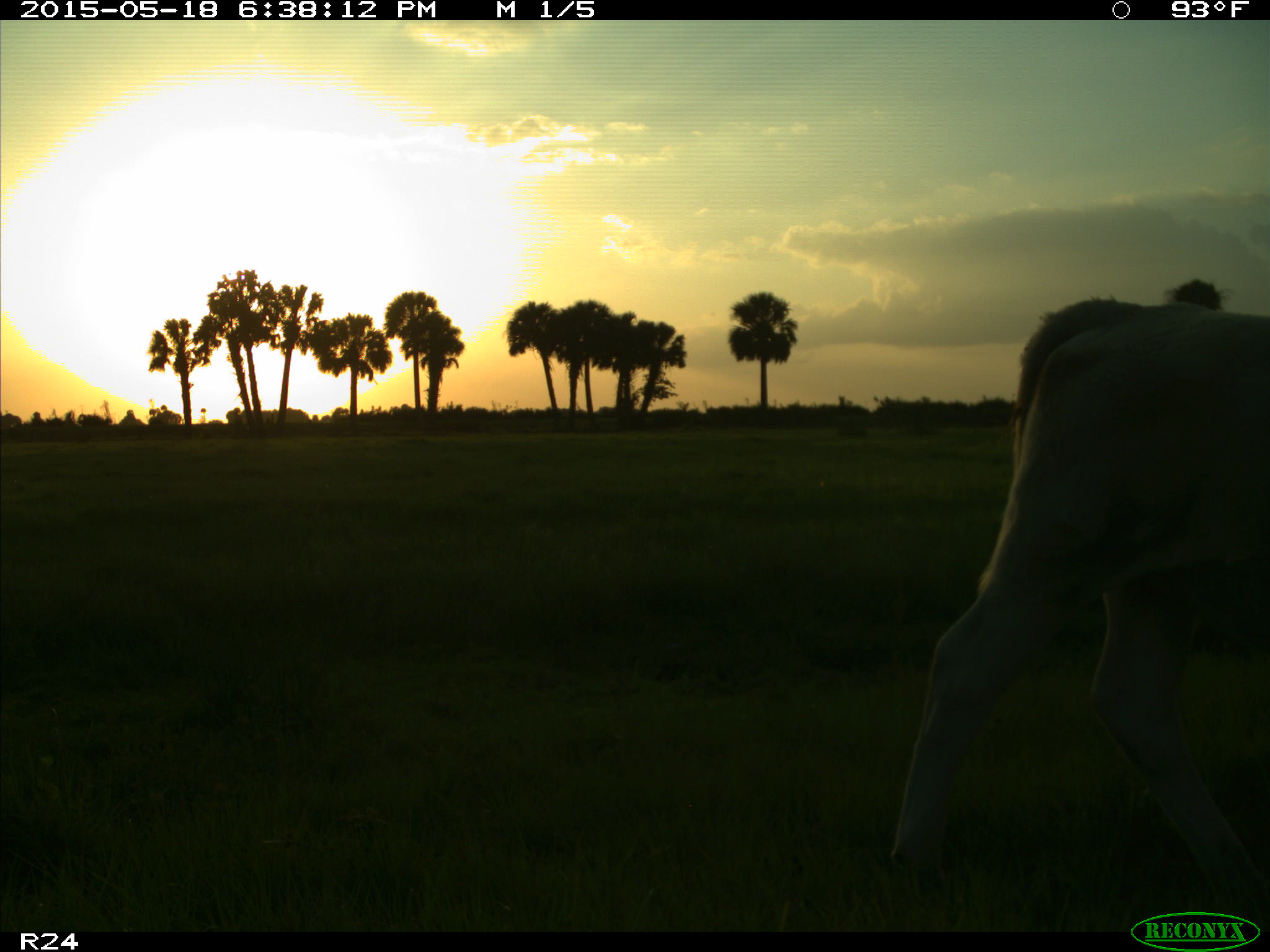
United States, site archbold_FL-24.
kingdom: Animalia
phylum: Chordata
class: Mammalia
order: Artiodactyla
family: Bovidae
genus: Bos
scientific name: Bos taurus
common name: domestic cow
Bos taurus (domestic cow).